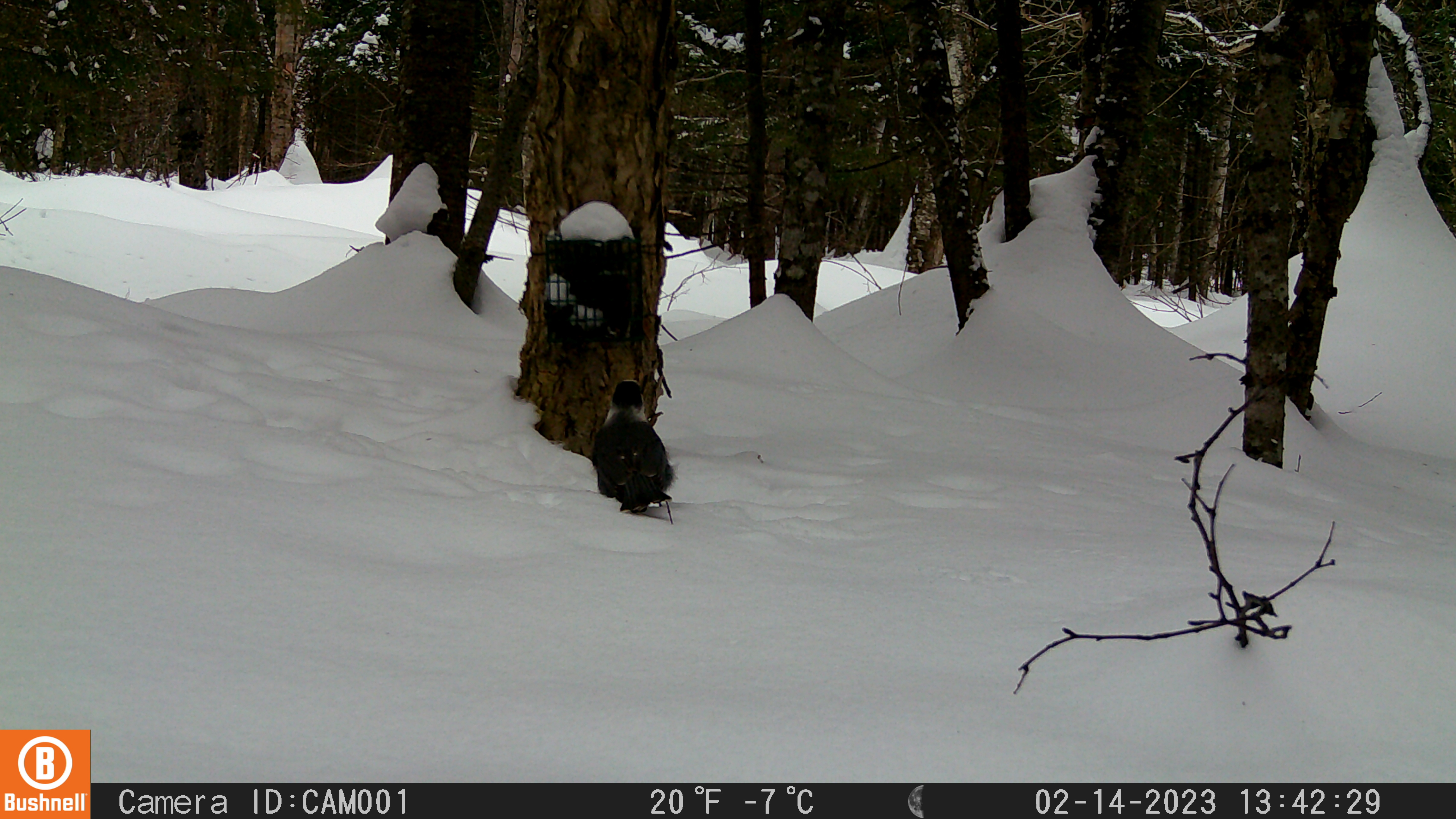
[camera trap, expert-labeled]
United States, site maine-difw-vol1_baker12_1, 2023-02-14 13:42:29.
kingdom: Animalia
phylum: Chordata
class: Aves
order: Passeriformes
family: Corvidae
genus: Perisoreus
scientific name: Perisoreus canadensis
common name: canada jay